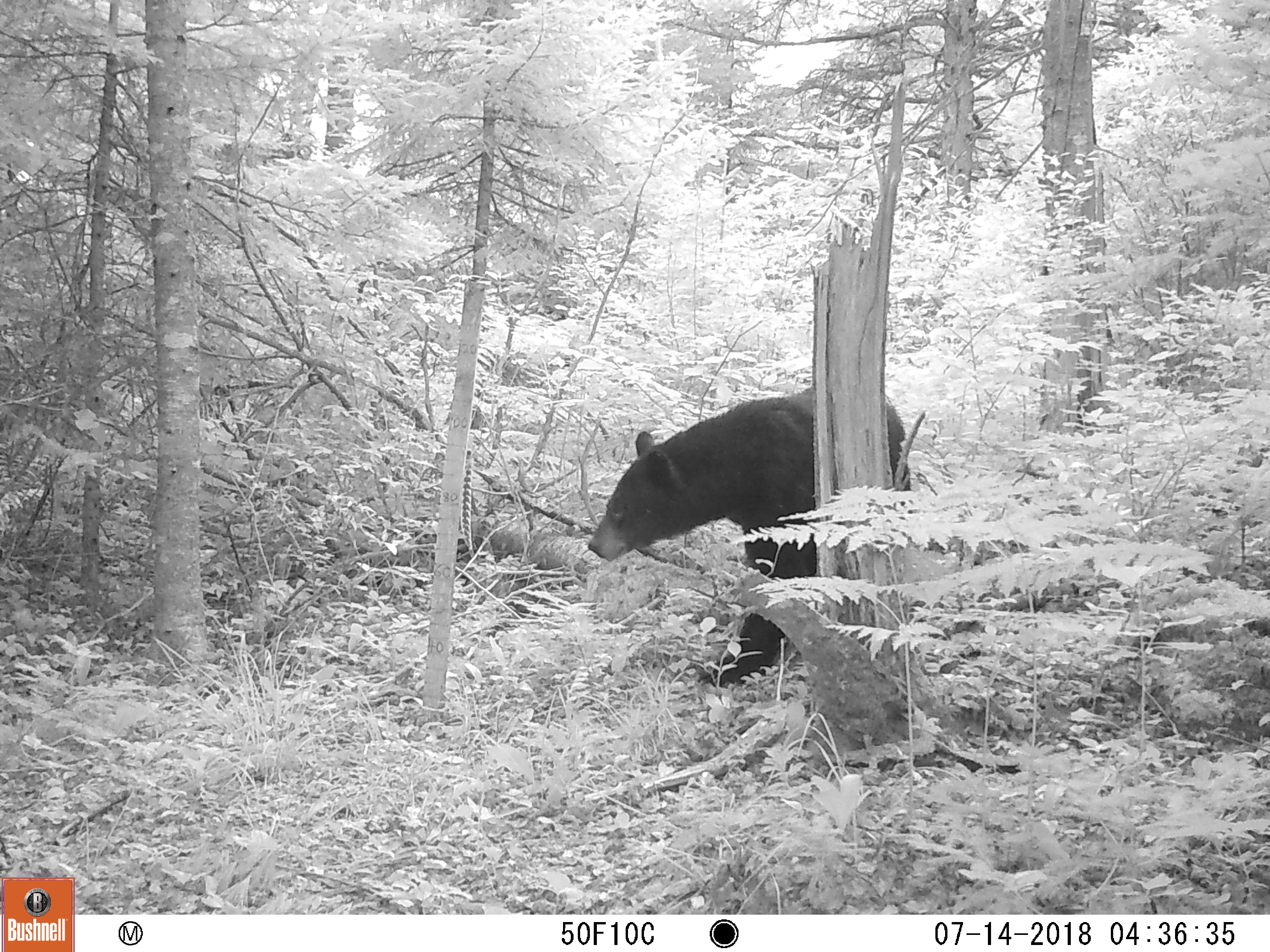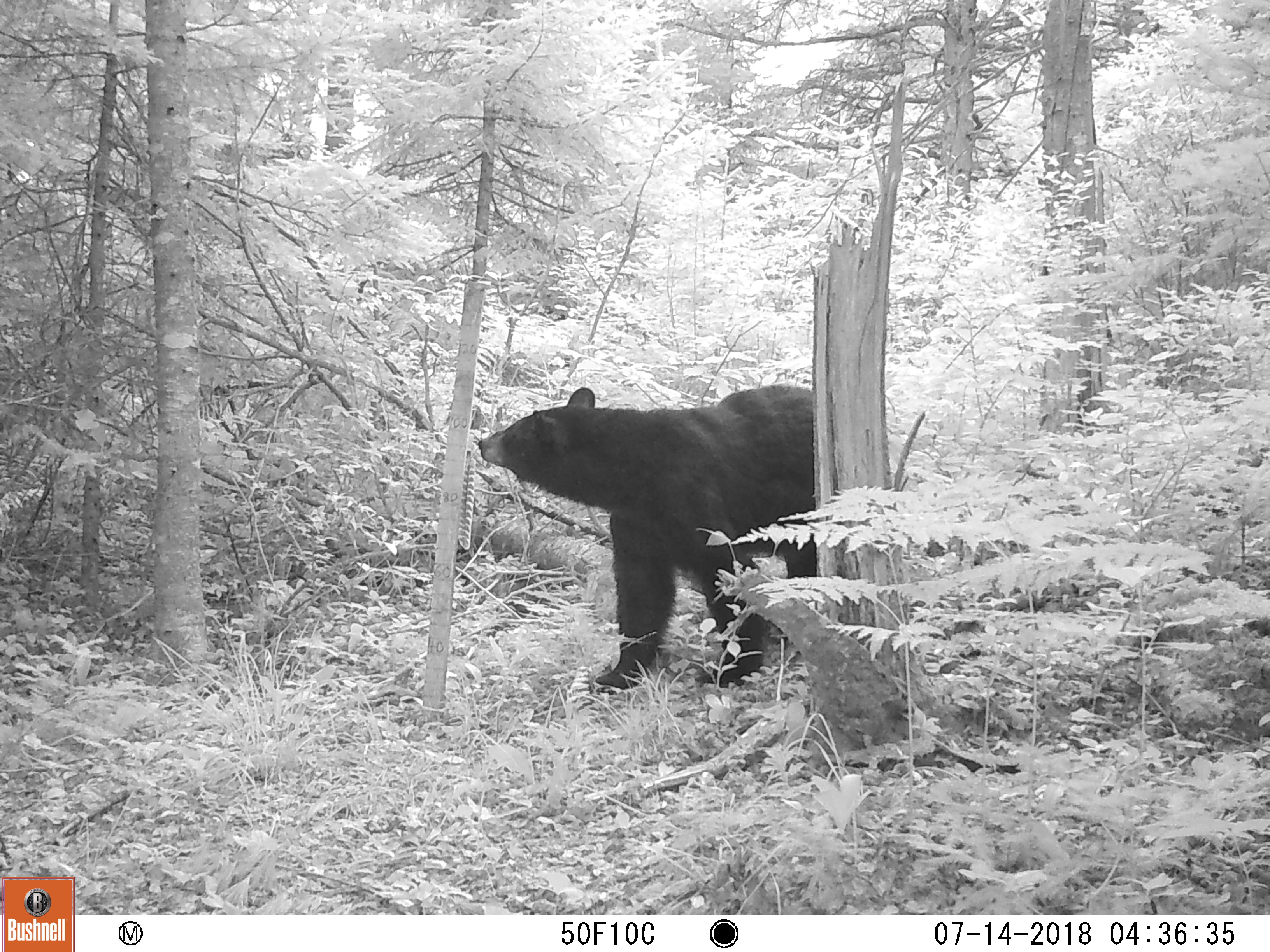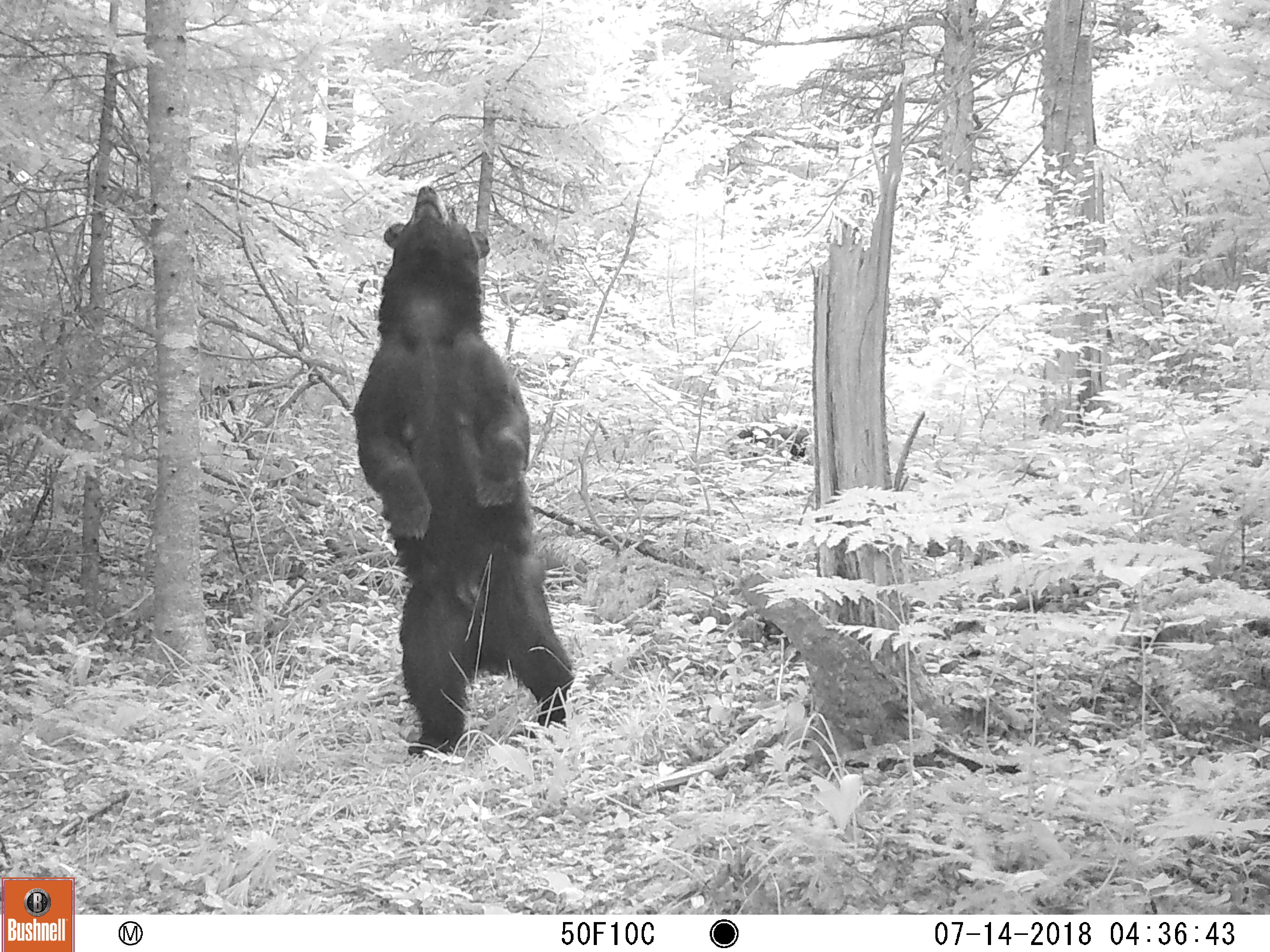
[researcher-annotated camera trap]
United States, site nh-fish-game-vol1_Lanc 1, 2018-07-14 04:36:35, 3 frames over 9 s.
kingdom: Animalia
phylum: Chordata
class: Mammalia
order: Carnivora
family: Ursidae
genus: Ursus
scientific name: Ursus americanus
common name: black bear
Black bear (Ursus americanus).